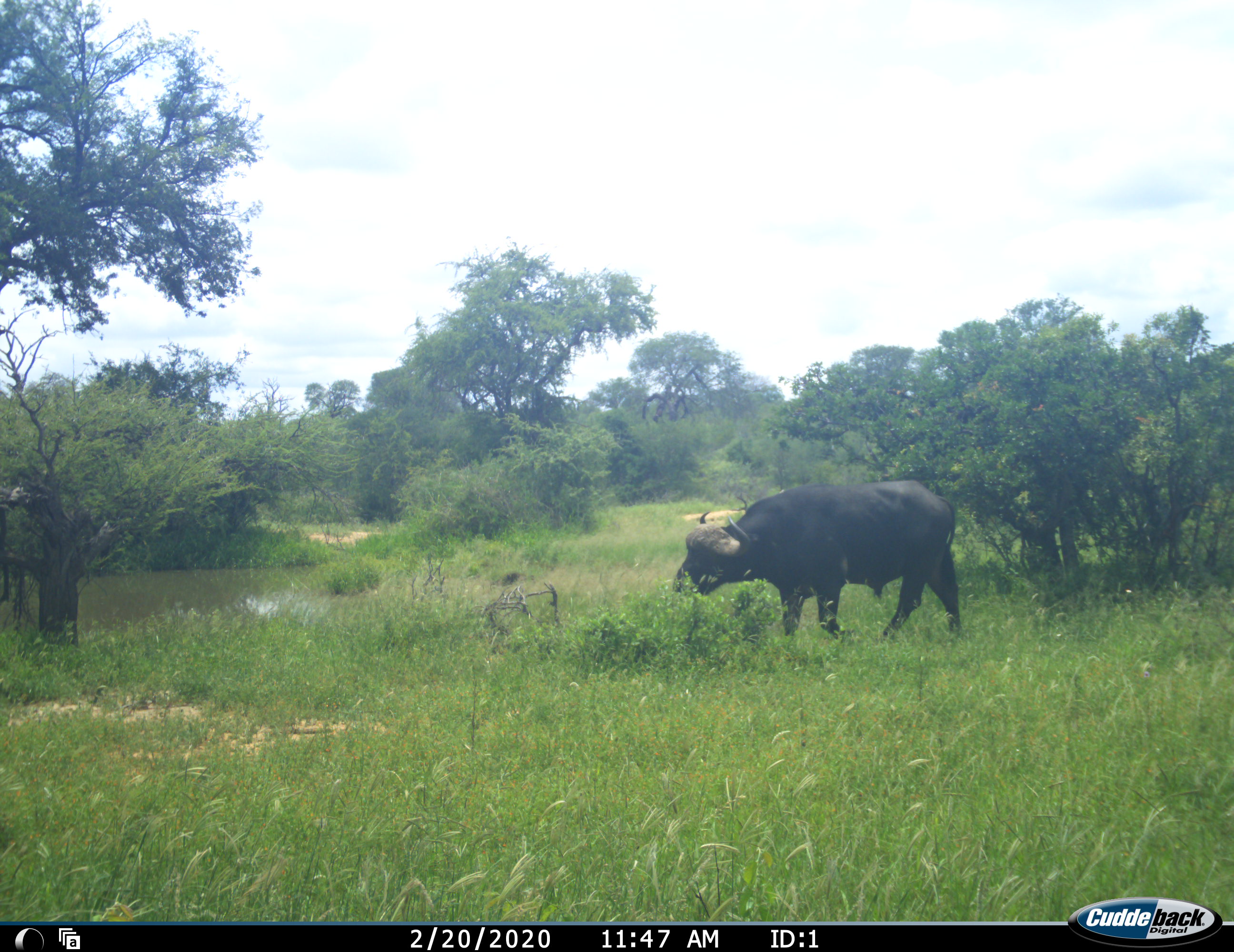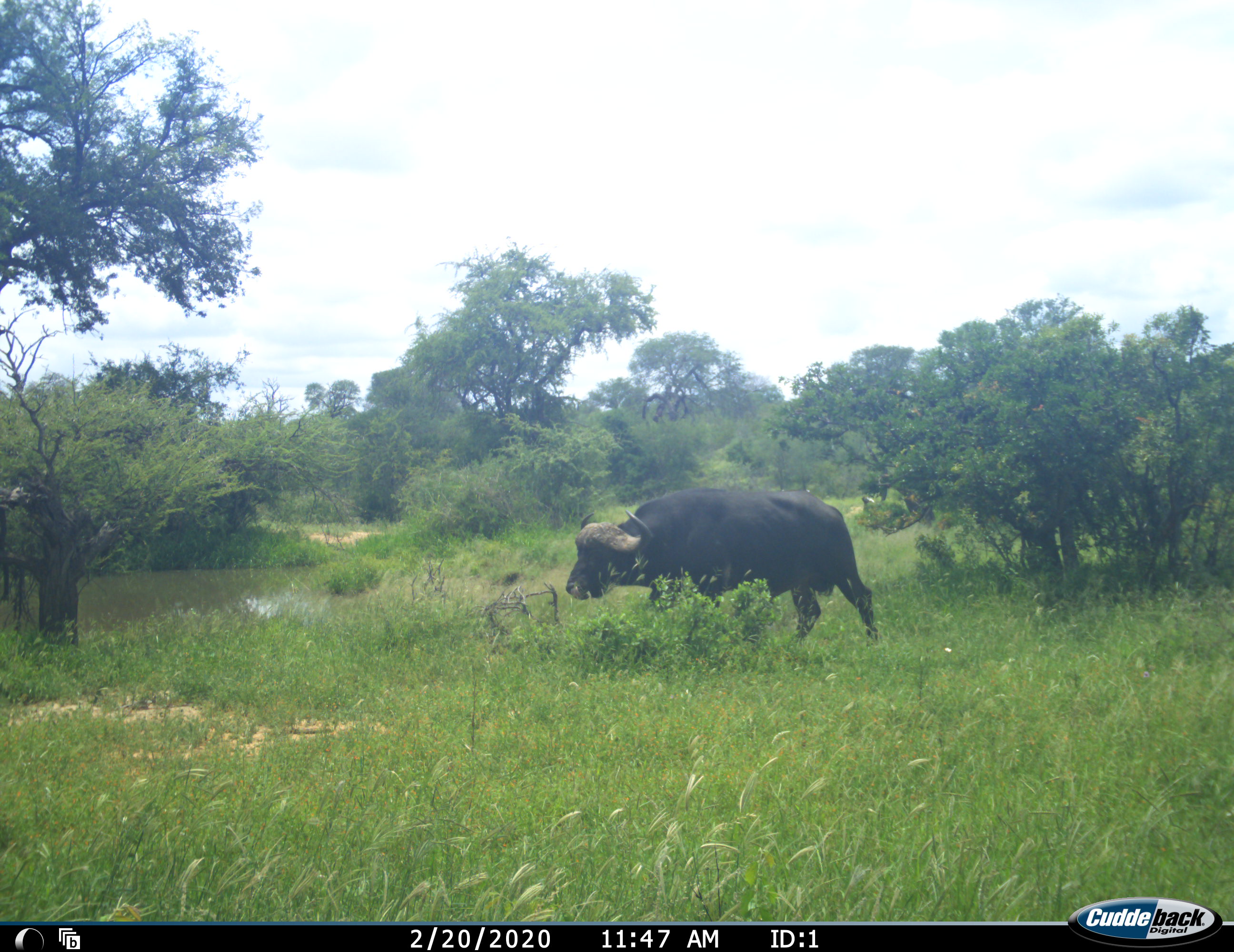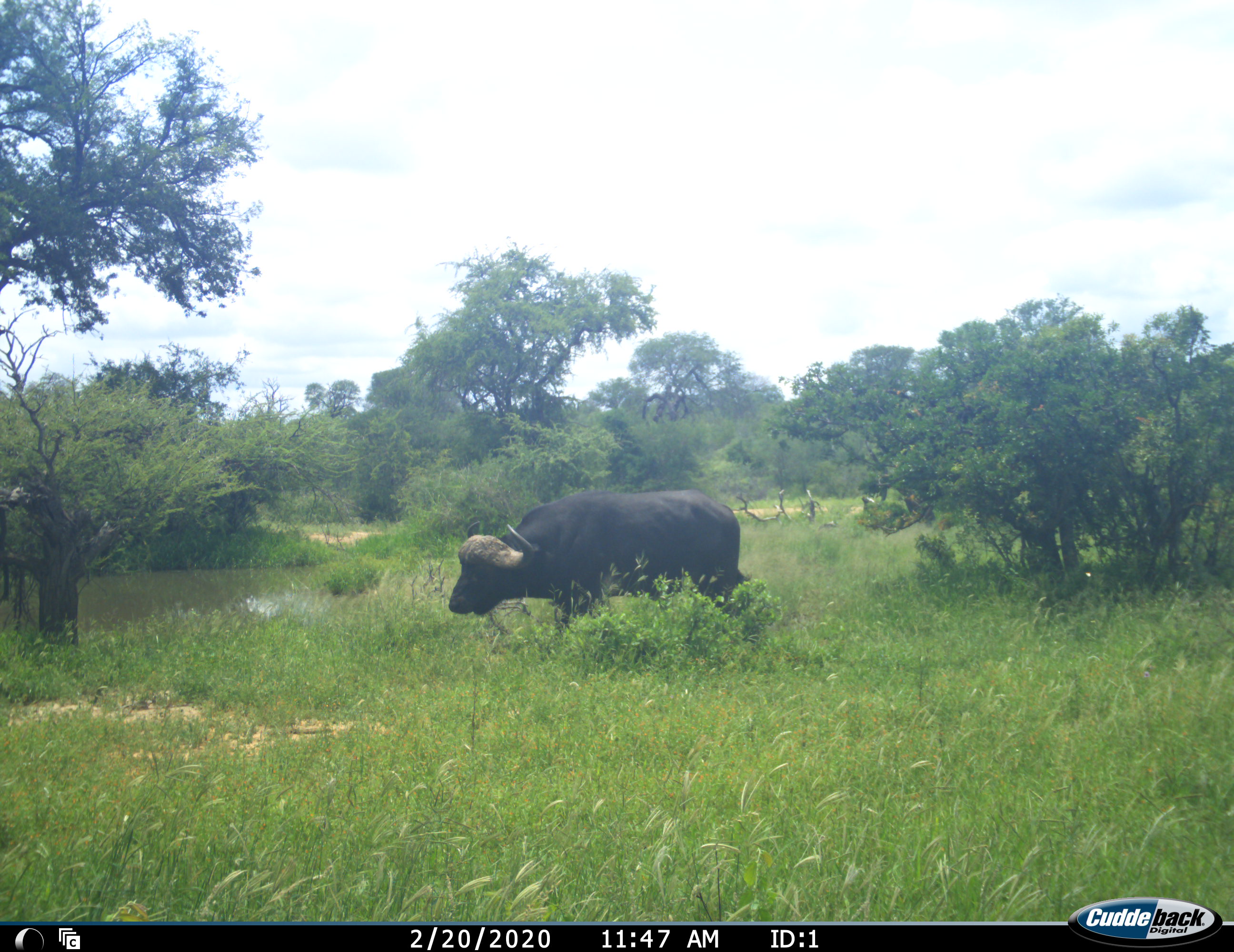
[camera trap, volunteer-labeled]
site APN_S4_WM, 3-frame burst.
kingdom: Animalia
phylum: Chordata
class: Mammalia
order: Artiodactyla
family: Bovidae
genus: Syncerus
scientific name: Syncerus caffer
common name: african buffalo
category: buffalo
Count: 1.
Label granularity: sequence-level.